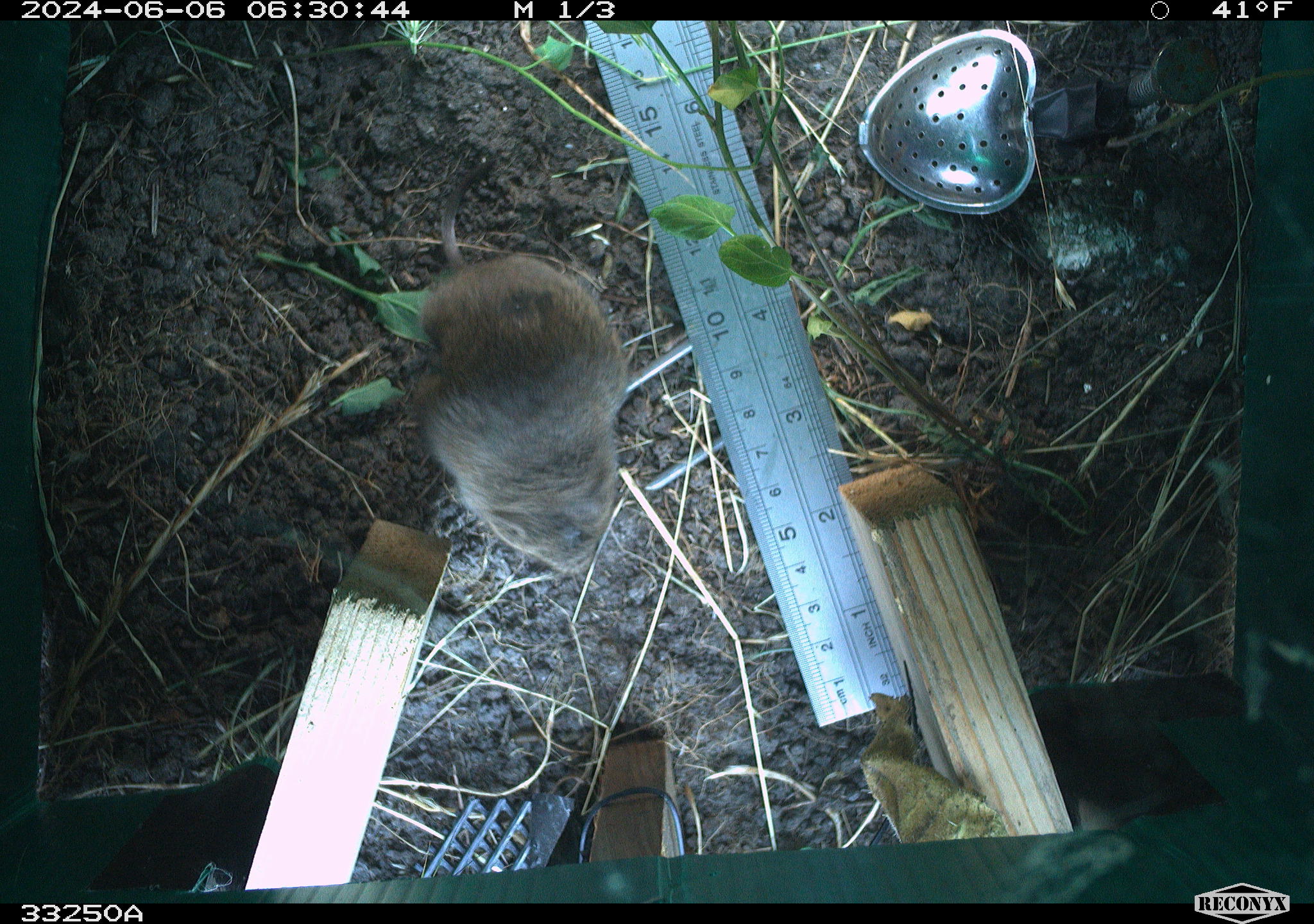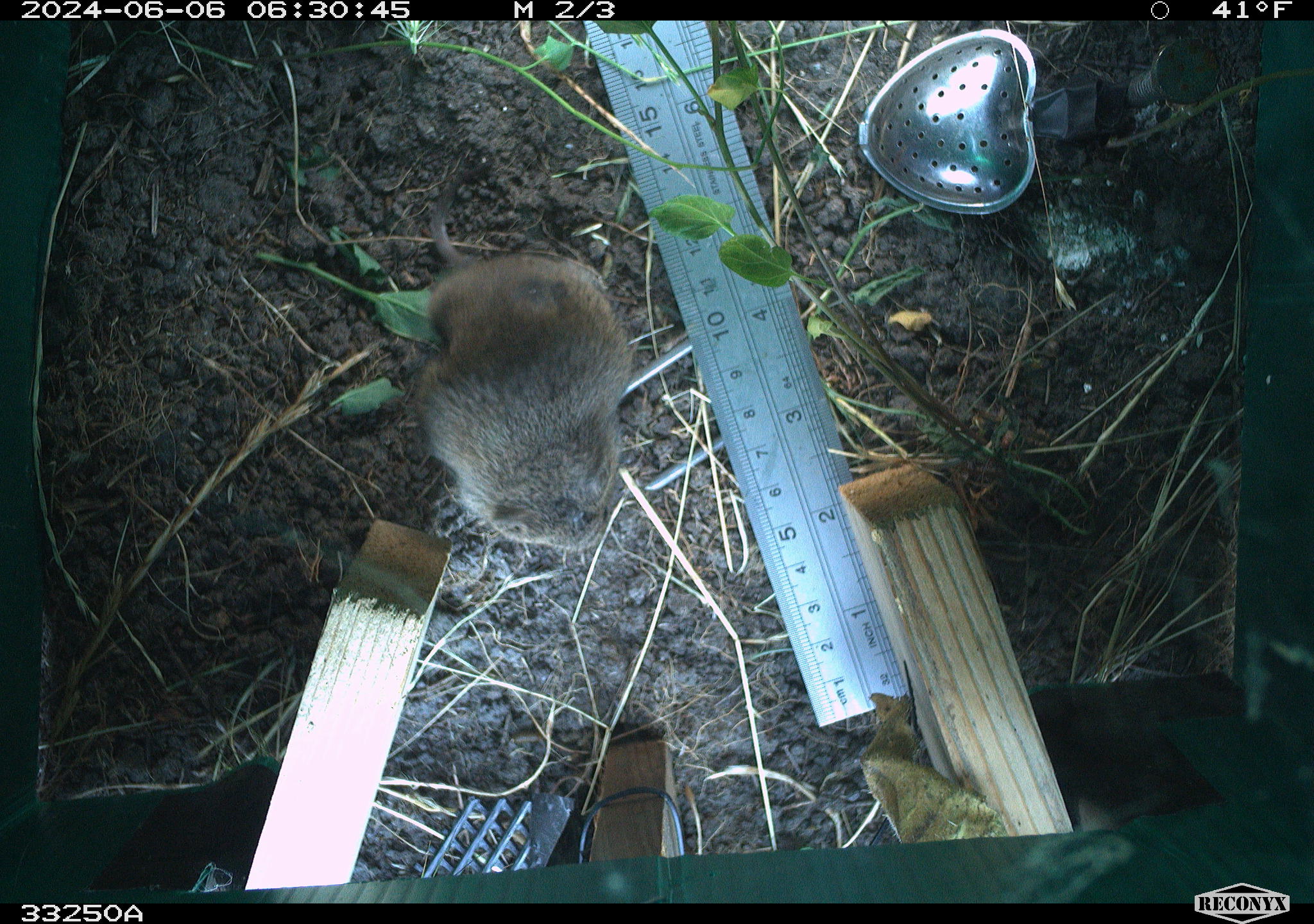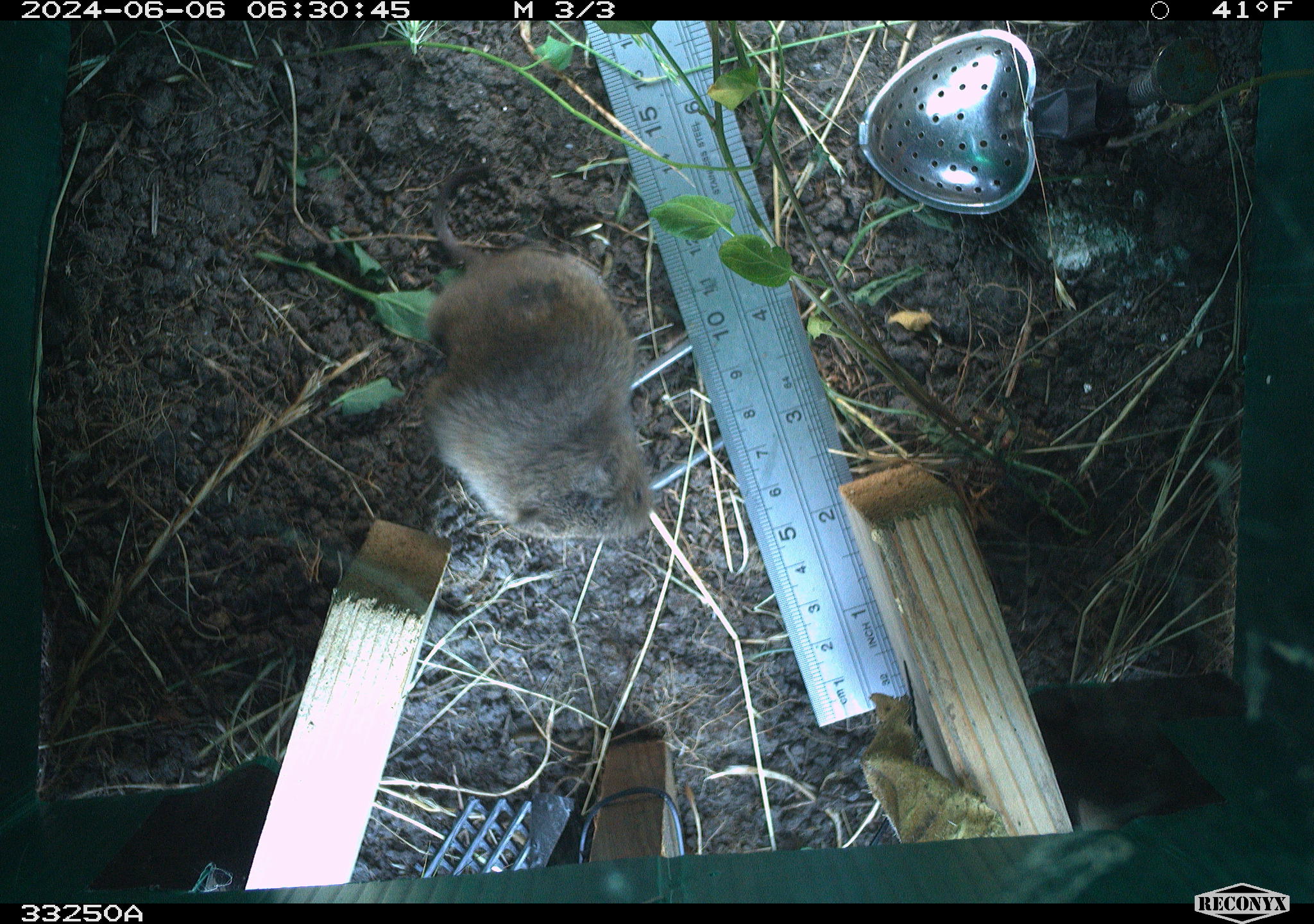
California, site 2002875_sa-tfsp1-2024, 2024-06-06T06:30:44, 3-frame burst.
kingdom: Animalia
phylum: Chordata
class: Mammalia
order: Rodentia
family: Cricetidae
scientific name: Arvicolinae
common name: voles, lemmings, and muskrats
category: arvicolinae subfamily